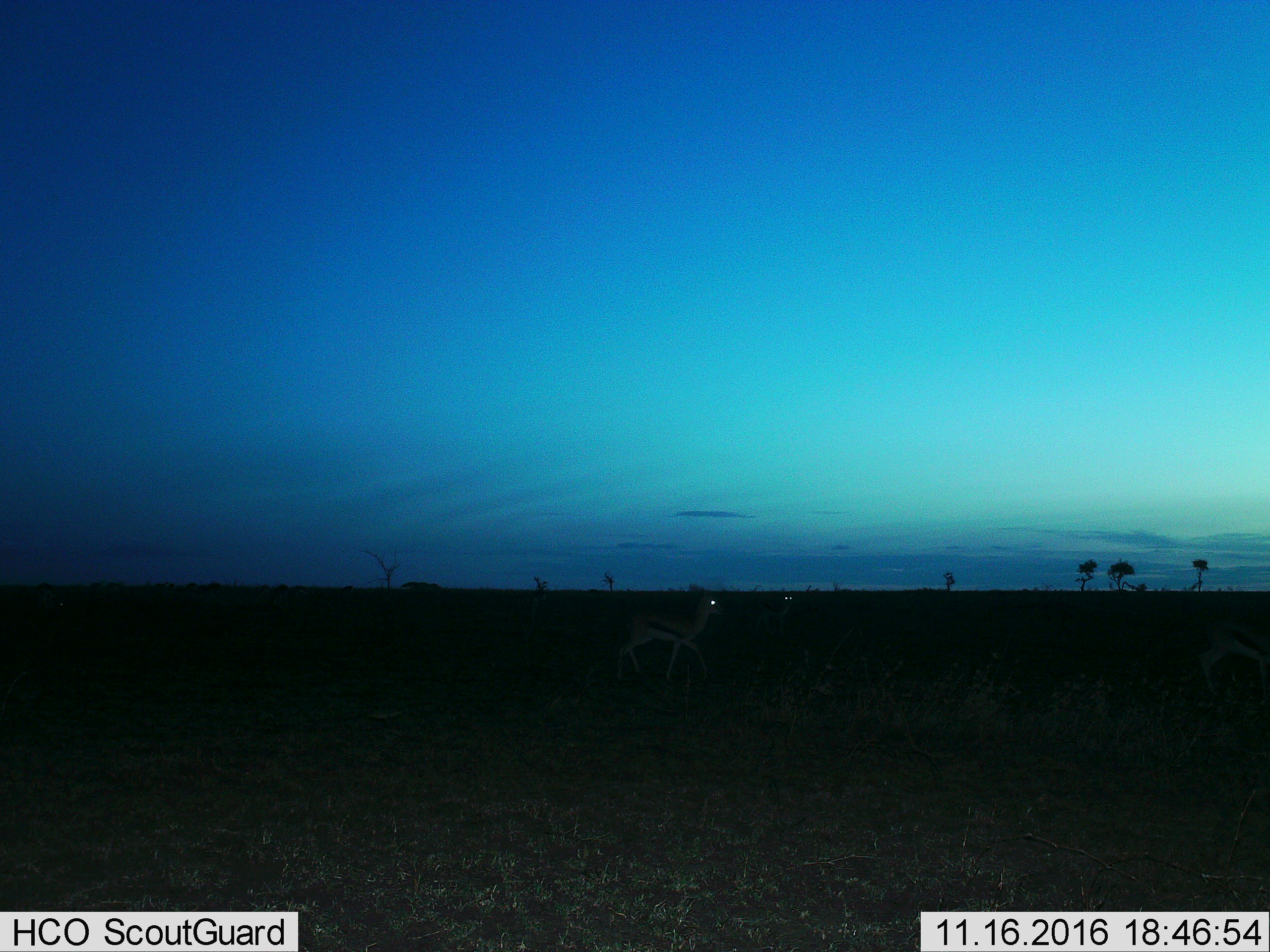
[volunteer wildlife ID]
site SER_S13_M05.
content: unidentified animal